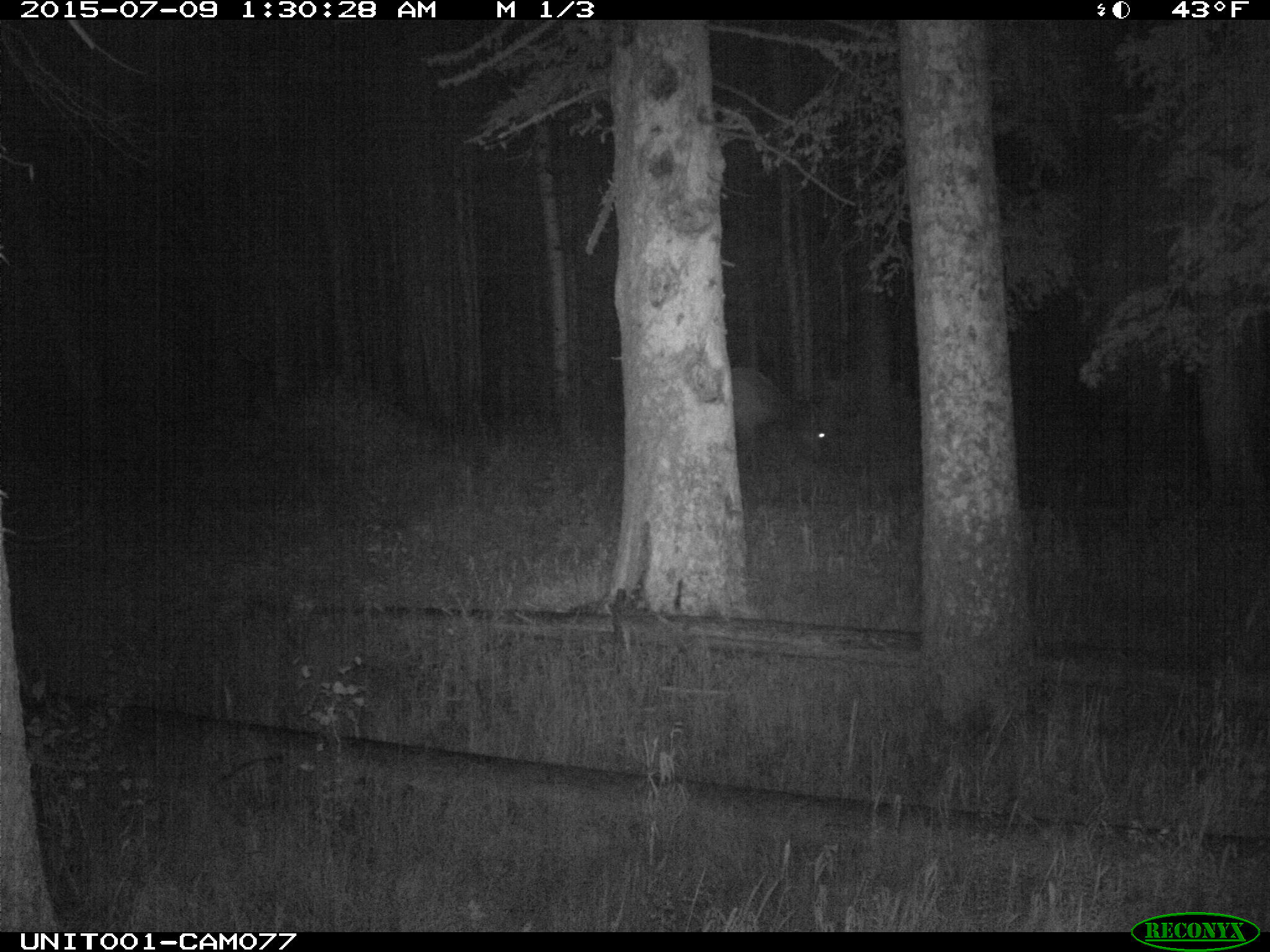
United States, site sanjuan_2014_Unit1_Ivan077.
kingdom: Animalia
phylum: Chordata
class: Mammalia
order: Artiodactyla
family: Cervidae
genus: Cervus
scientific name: Cervus elaphus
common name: red deer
Cervus elaphus (red deer).